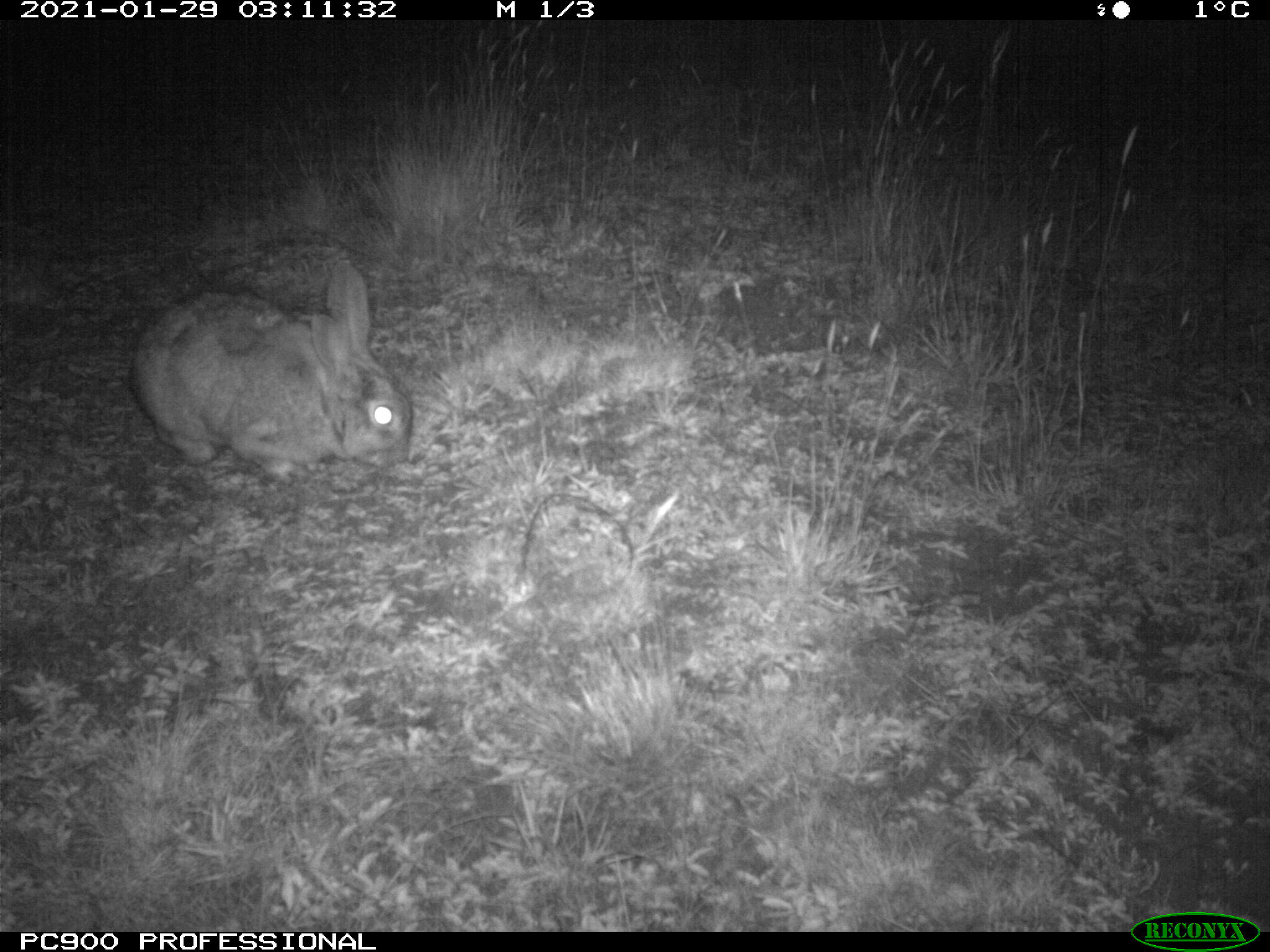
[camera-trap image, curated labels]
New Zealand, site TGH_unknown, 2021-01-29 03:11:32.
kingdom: Animalia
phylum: Chordata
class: Mammalia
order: Lagomorpha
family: Leporidae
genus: Oryctolagus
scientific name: Oryctolagus cuniculus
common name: european rabbit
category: rabbit